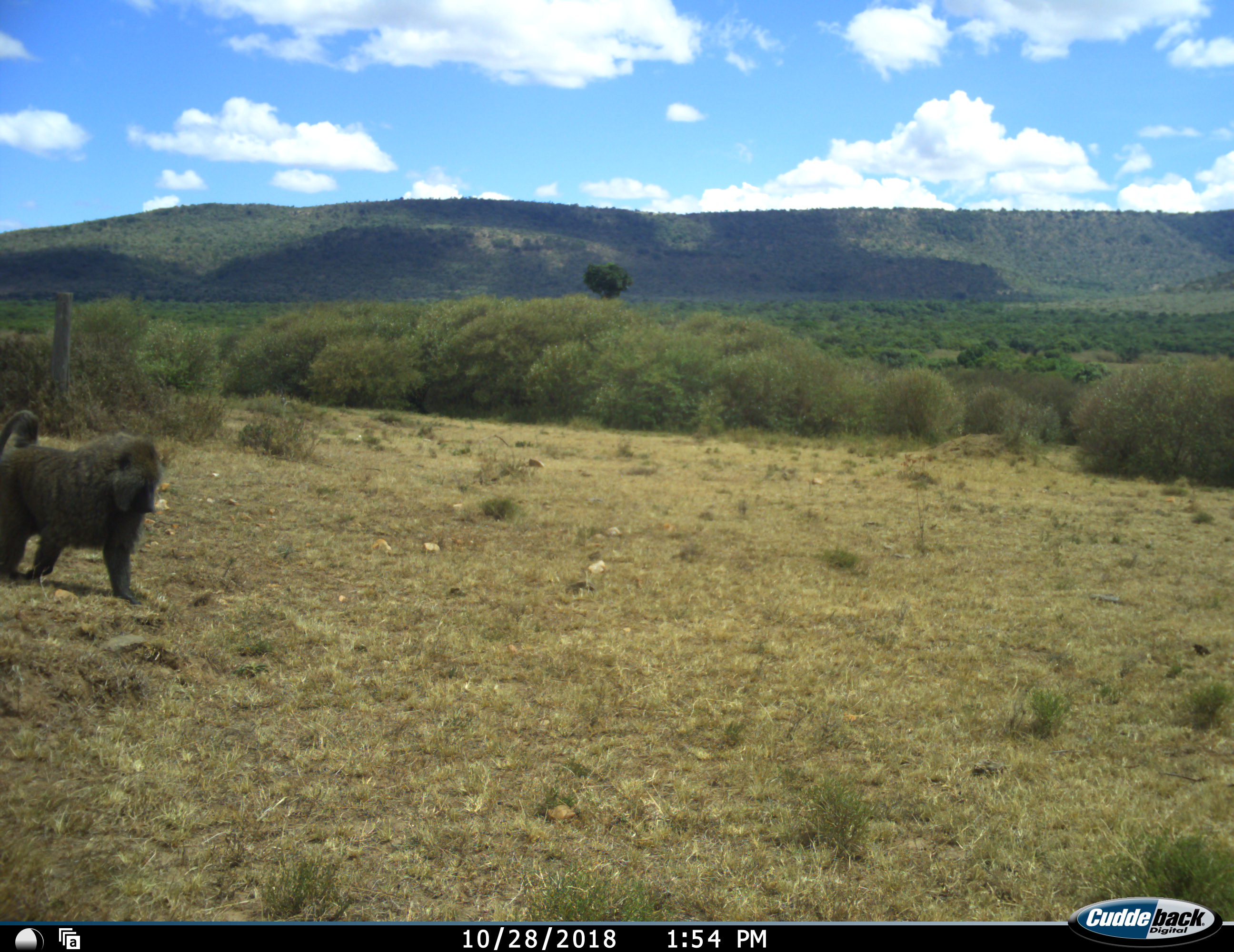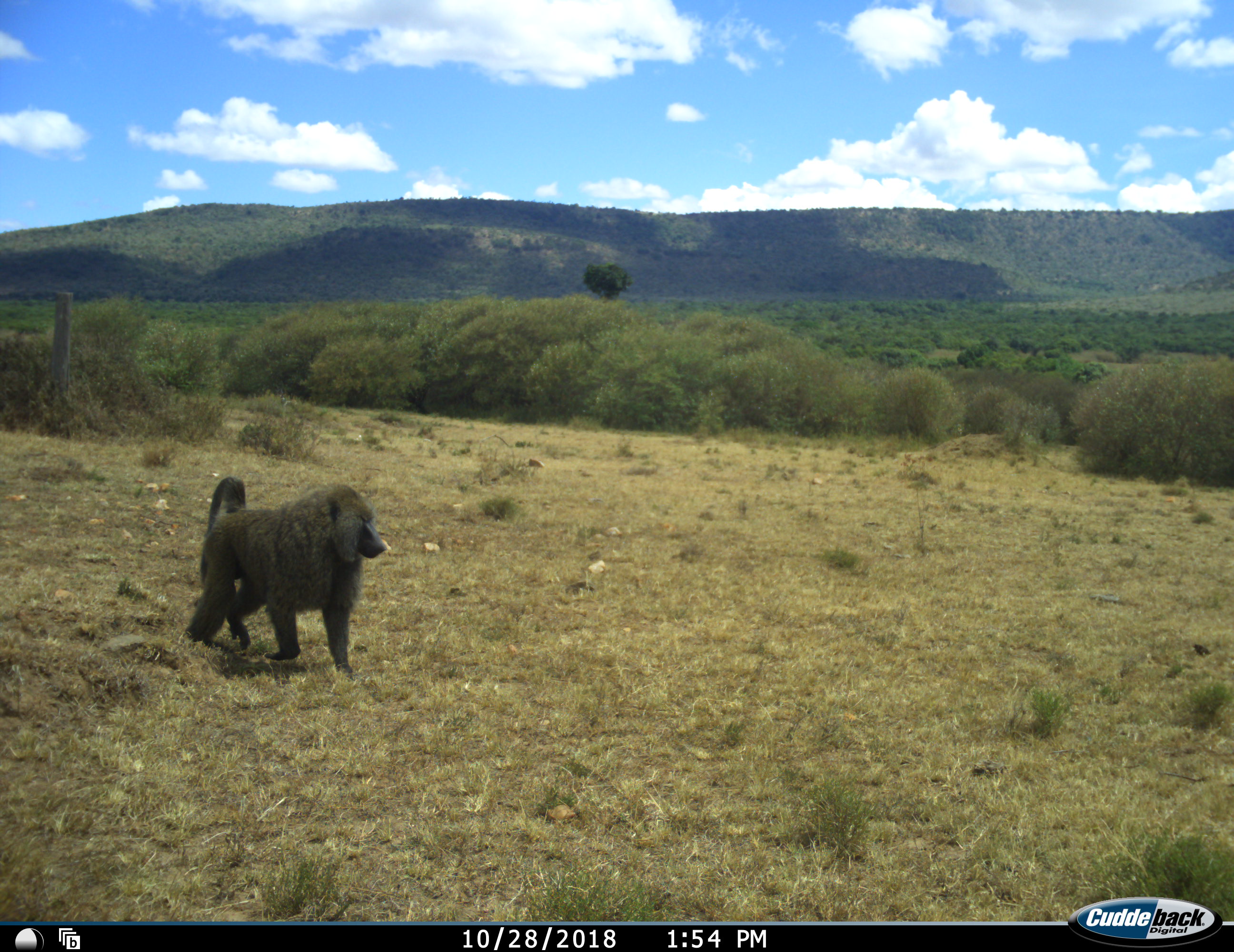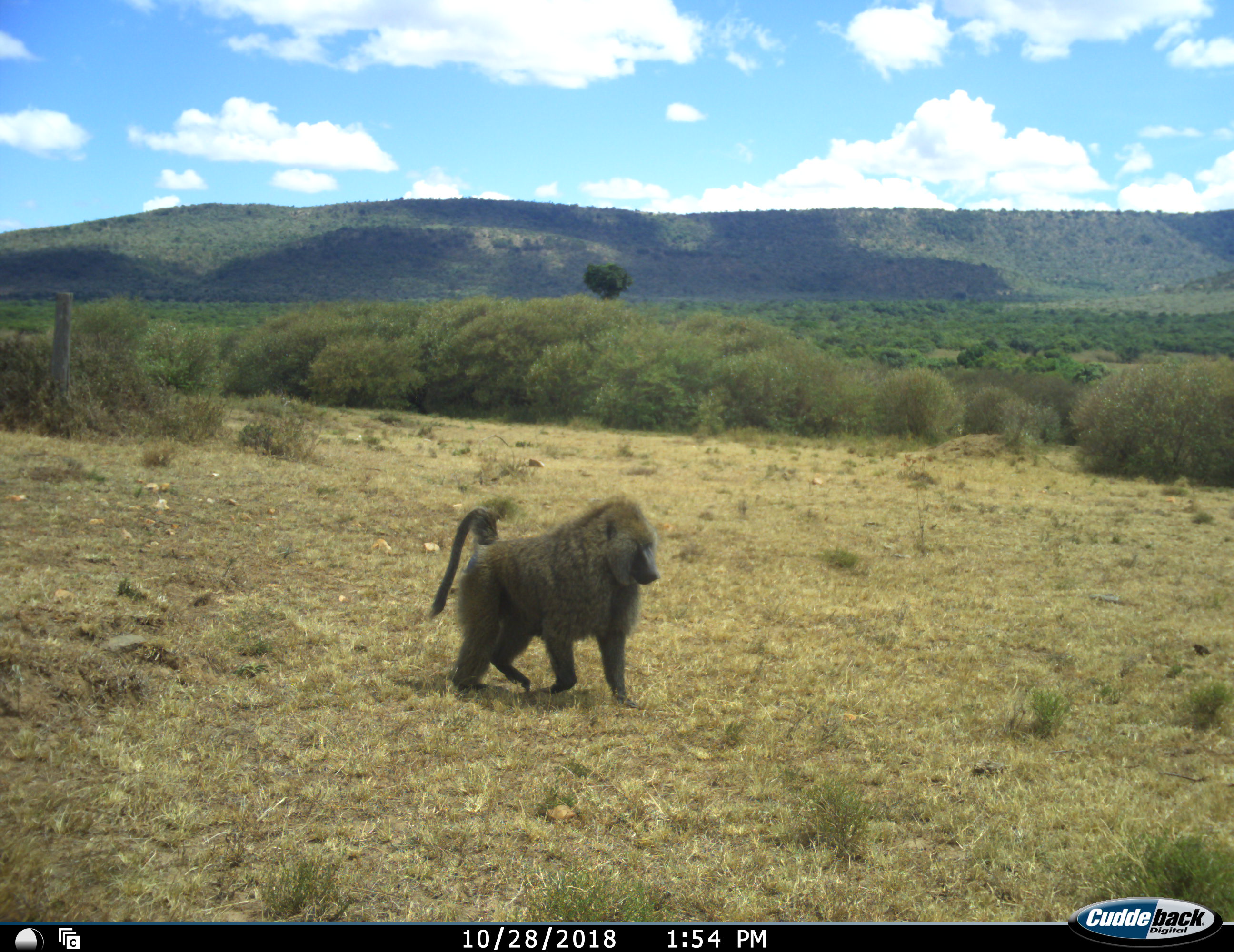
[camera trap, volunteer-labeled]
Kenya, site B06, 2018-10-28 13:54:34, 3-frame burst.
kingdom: Animalia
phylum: Chordata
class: Mammalia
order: Primates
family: Cercopithecidae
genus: Papio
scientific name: Papio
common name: baboon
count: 1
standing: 0%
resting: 0%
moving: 100%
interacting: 0%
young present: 0%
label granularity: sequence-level